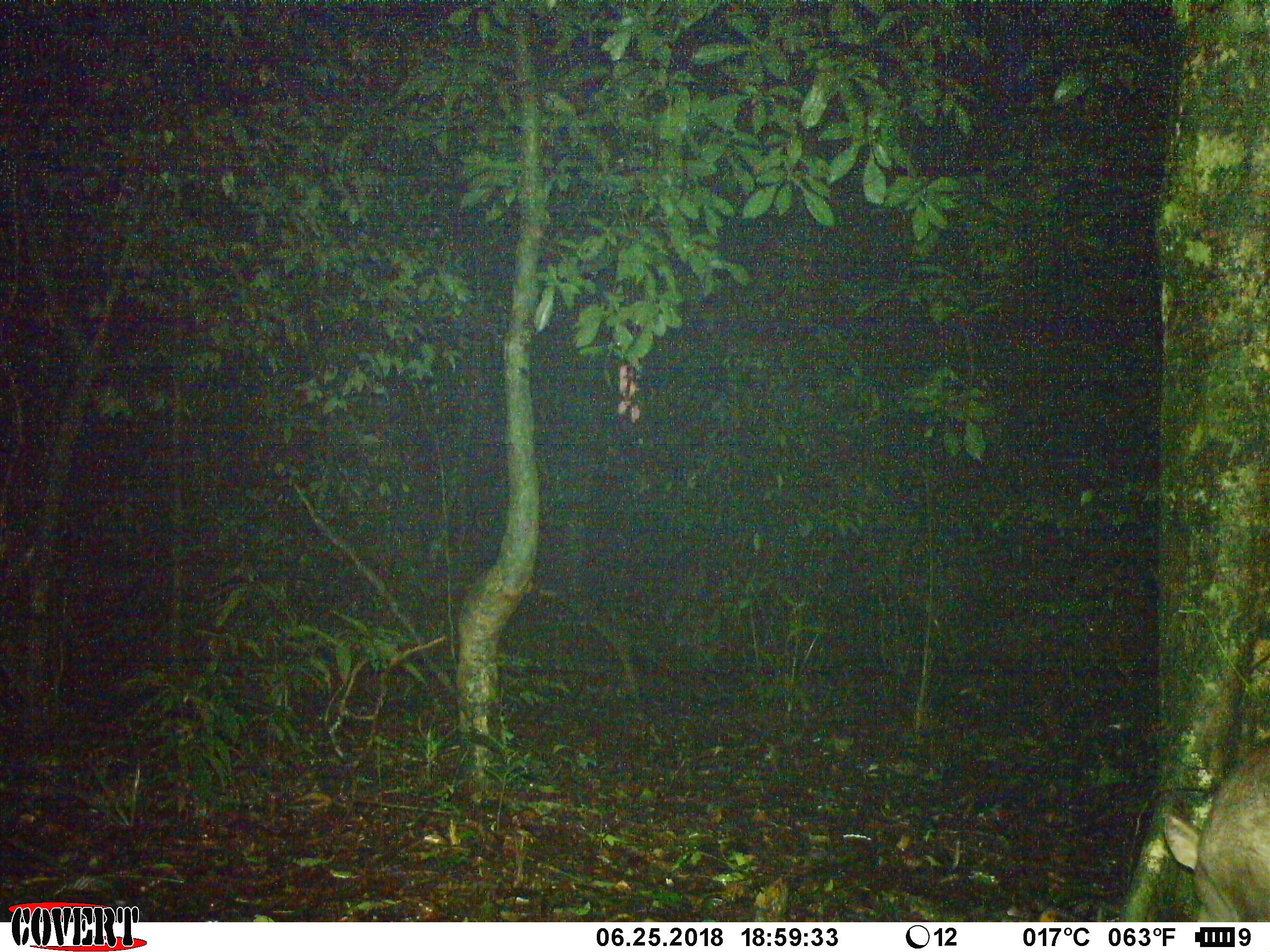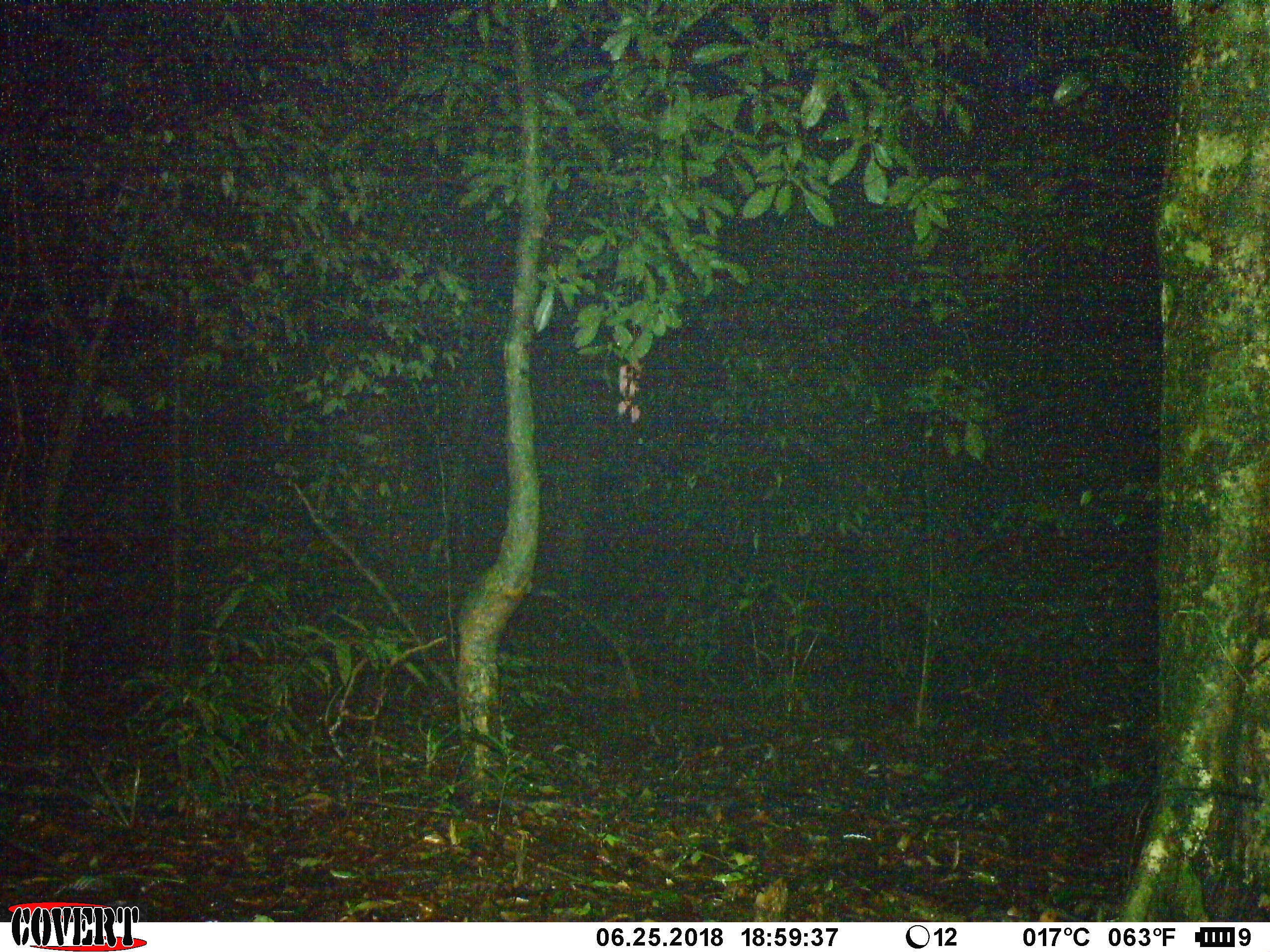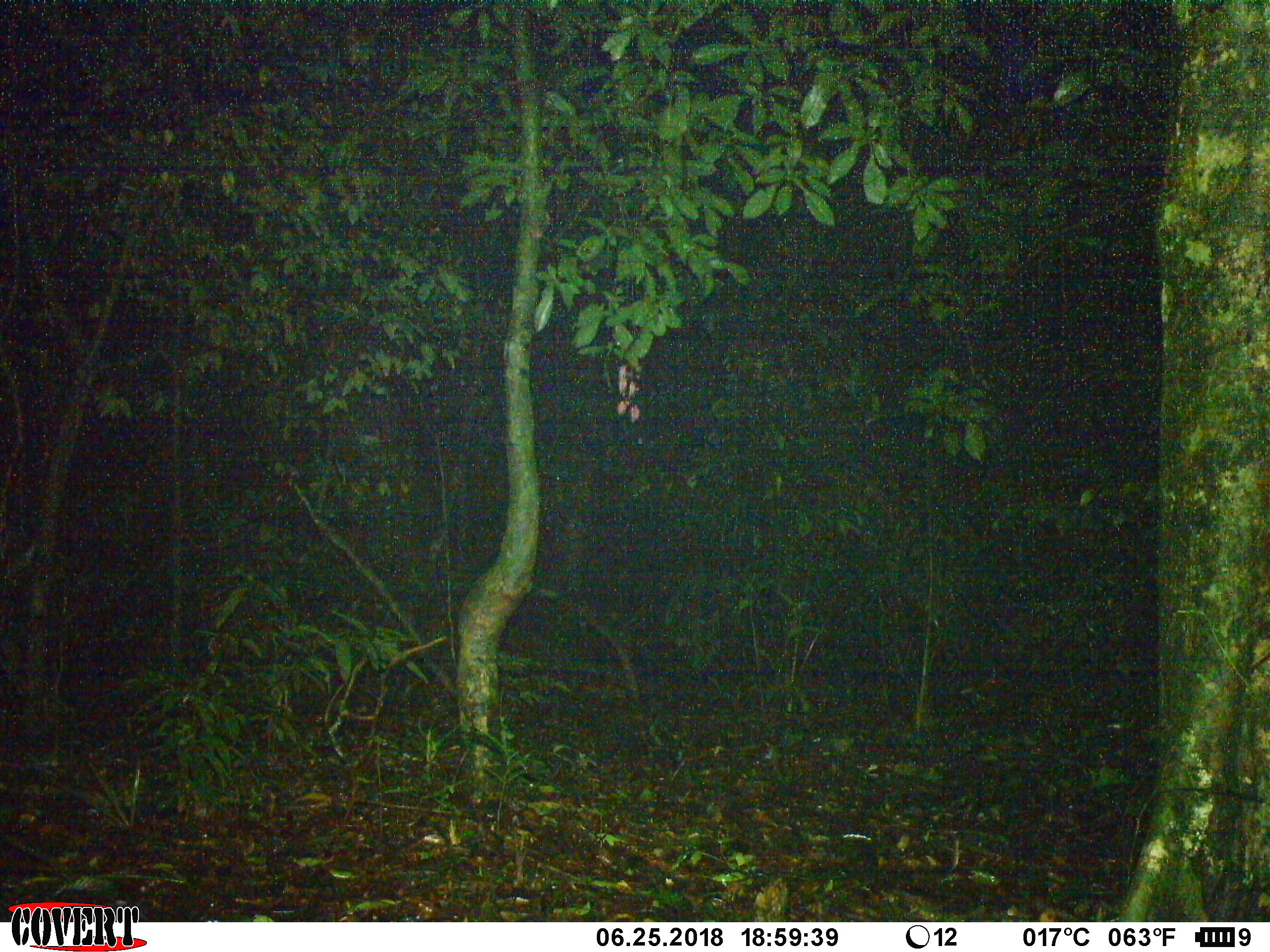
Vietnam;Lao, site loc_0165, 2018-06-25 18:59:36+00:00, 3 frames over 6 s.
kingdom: Animalia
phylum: Chordata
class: Mammalia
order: Artiodactyla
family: Cervidae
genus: Muntiacus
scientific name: Muntiacus vuquangensis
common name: large-antlered muntjac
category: large antlered muntjac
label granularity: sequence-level